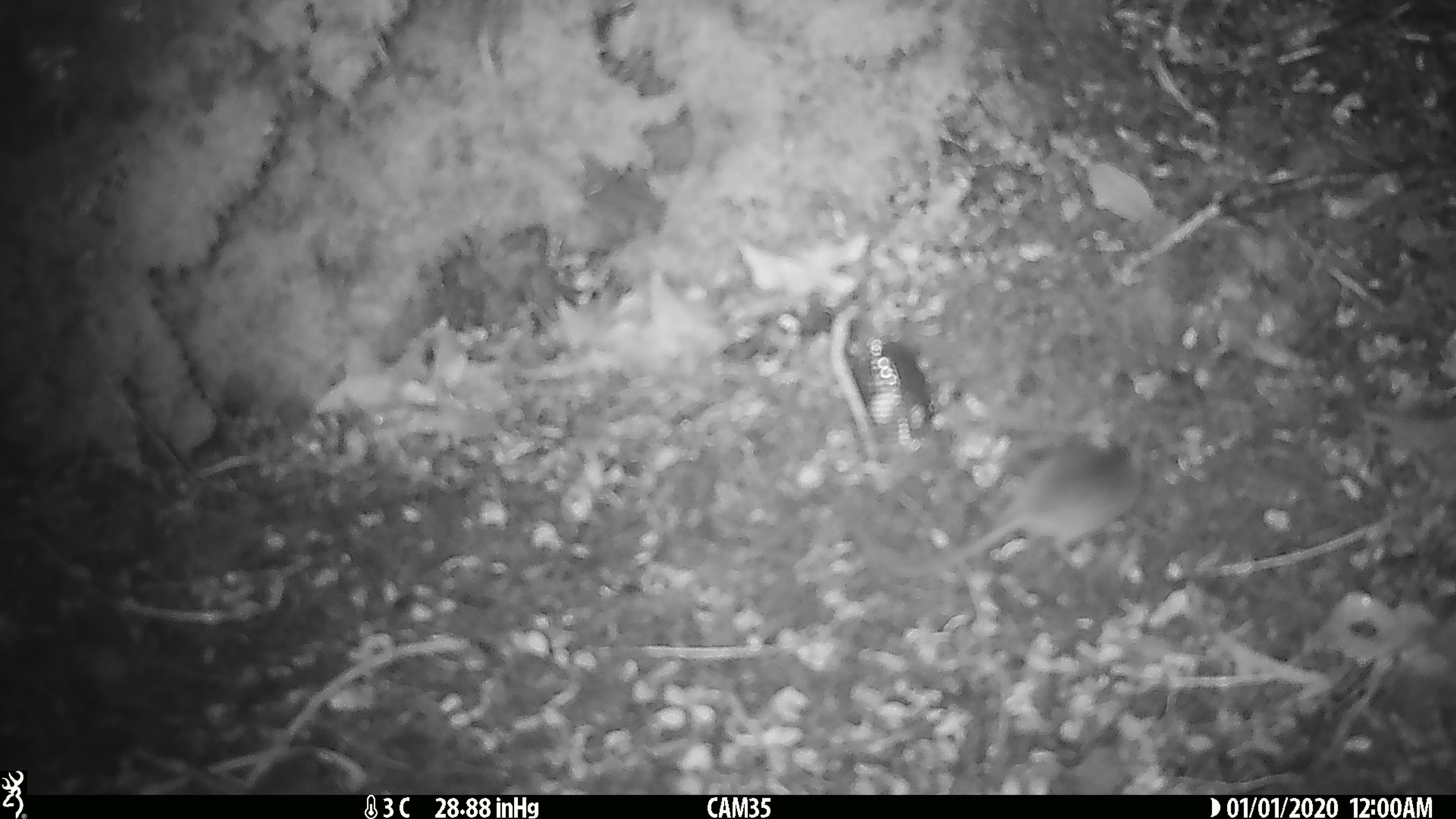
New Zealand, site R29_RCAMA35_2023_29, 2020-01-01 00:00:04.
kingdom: Animalia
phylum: Chordata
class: Mammalia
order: Rodentia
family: Muridae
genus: Mus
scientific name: Mus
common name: mouse